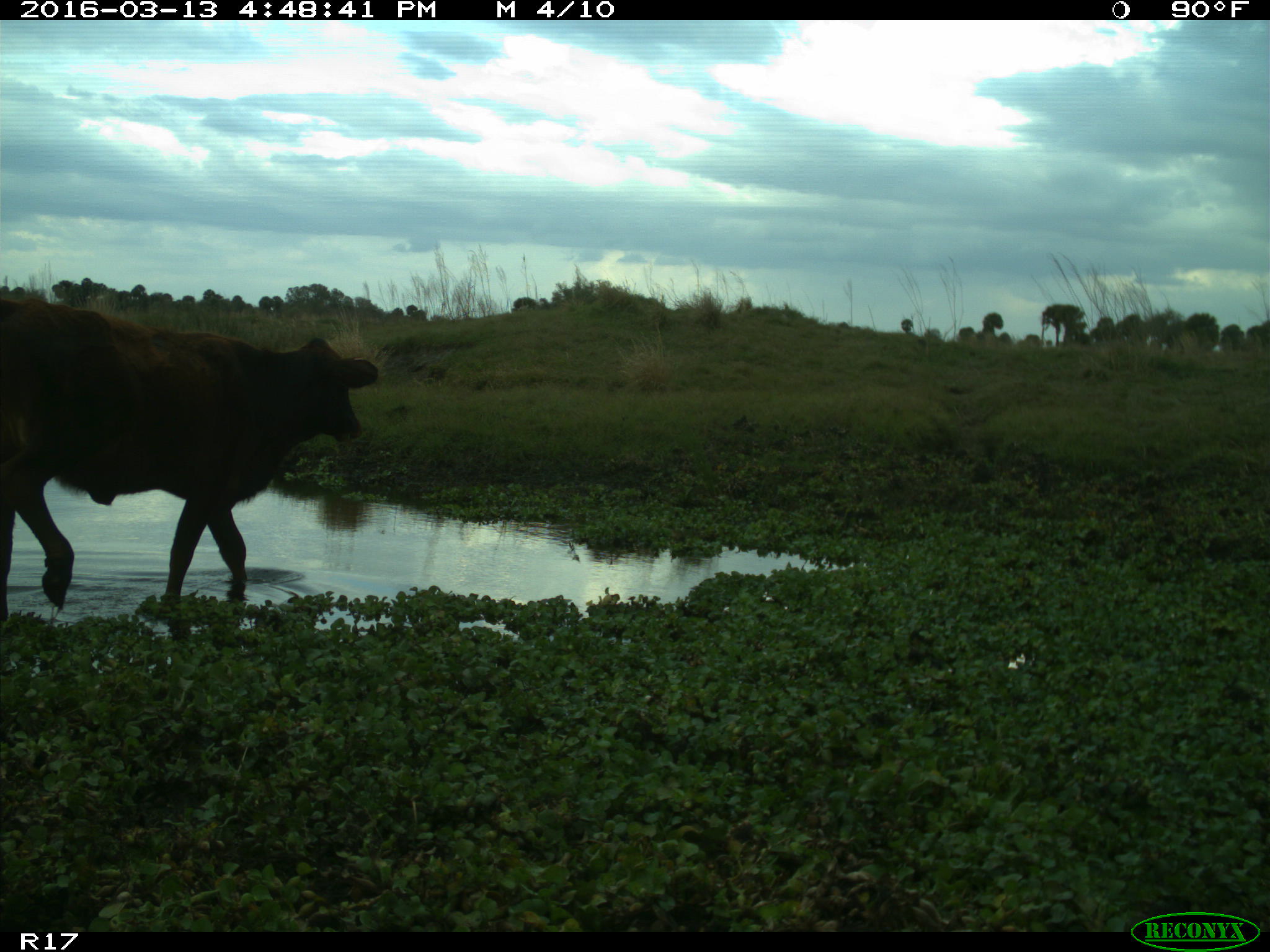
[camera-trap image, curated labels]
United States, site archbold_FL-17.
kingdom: Animalia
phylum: Chordata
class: Mammalia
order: Artiodactyla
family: Bovidae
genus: Bos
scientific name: Bos taurus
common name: domestic cow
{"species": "Bos taurus (domestic cow)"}